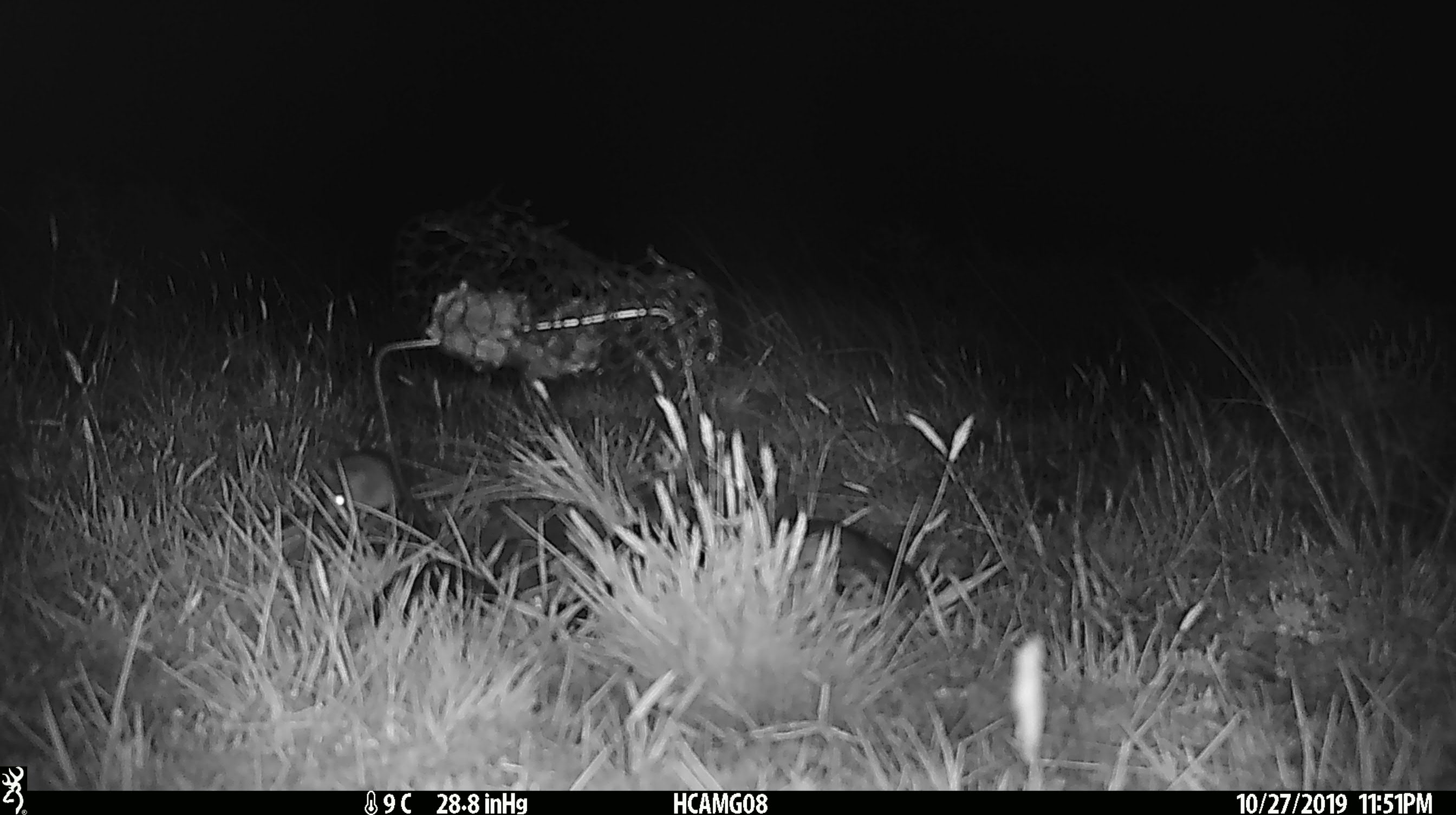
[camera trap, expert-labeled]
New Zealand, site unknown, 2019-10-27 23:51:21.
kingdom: Animalia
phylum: Chordata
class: Mammalia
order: Rodentia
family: Muridae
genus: Mus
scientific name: Mus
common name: mouse